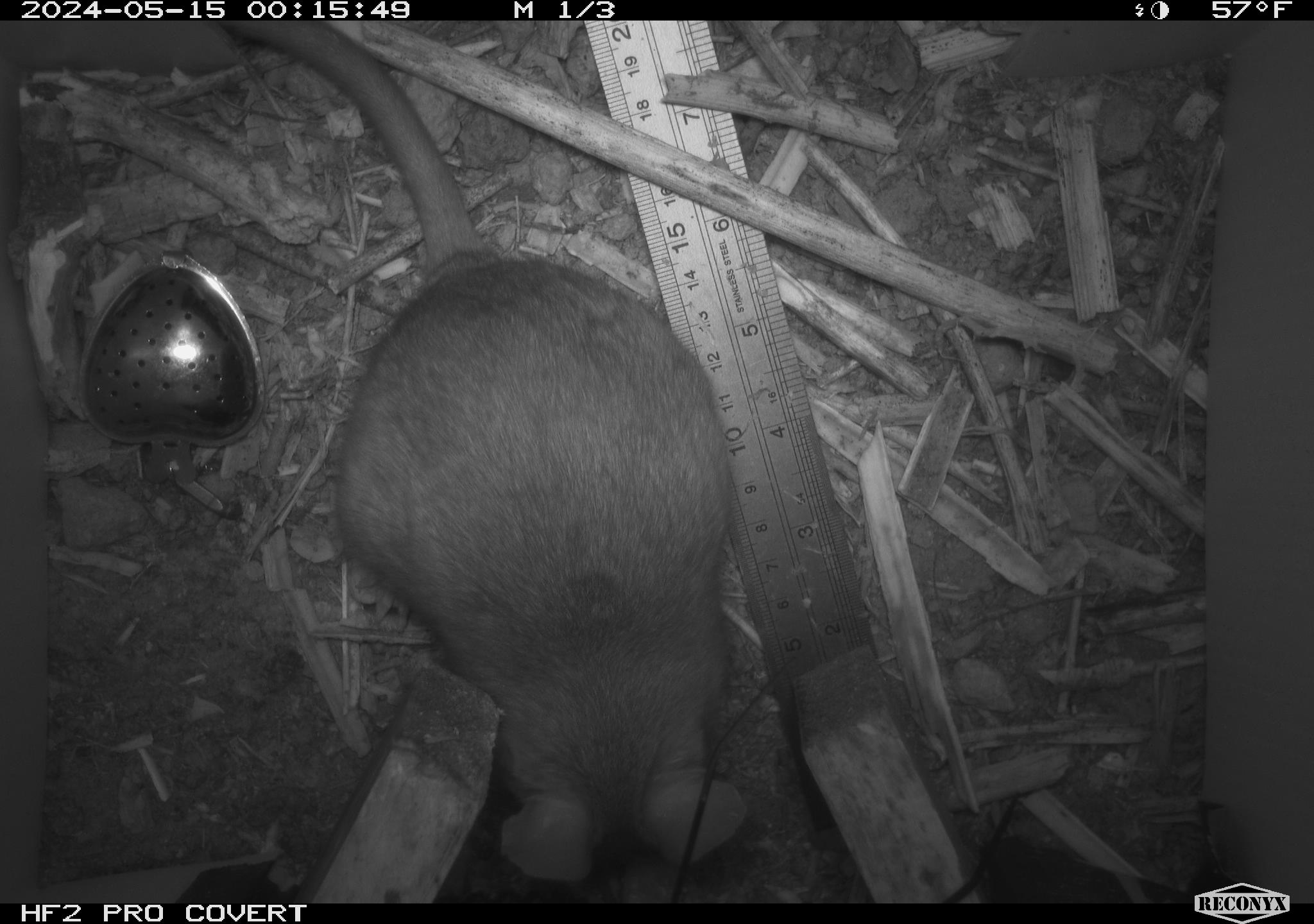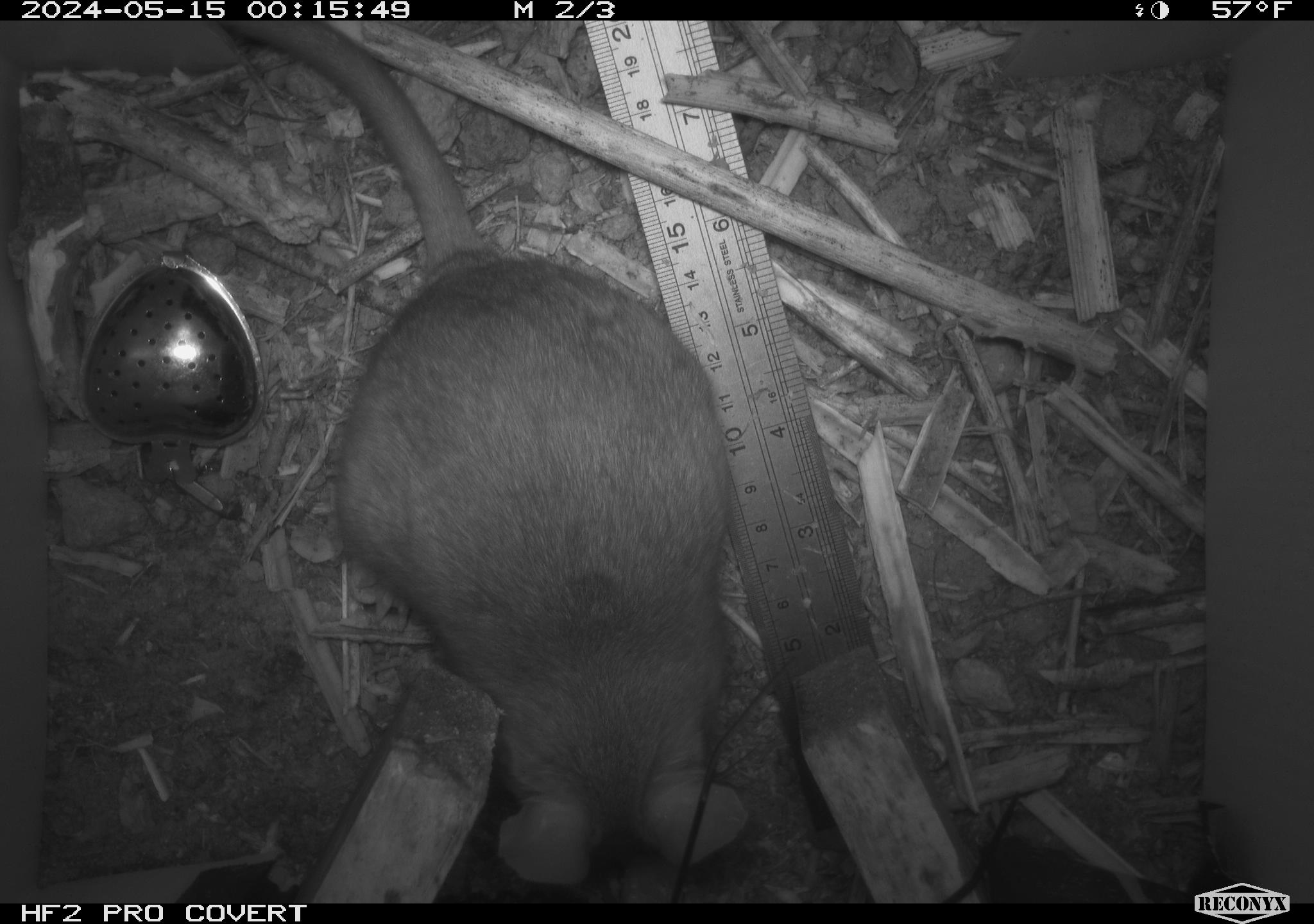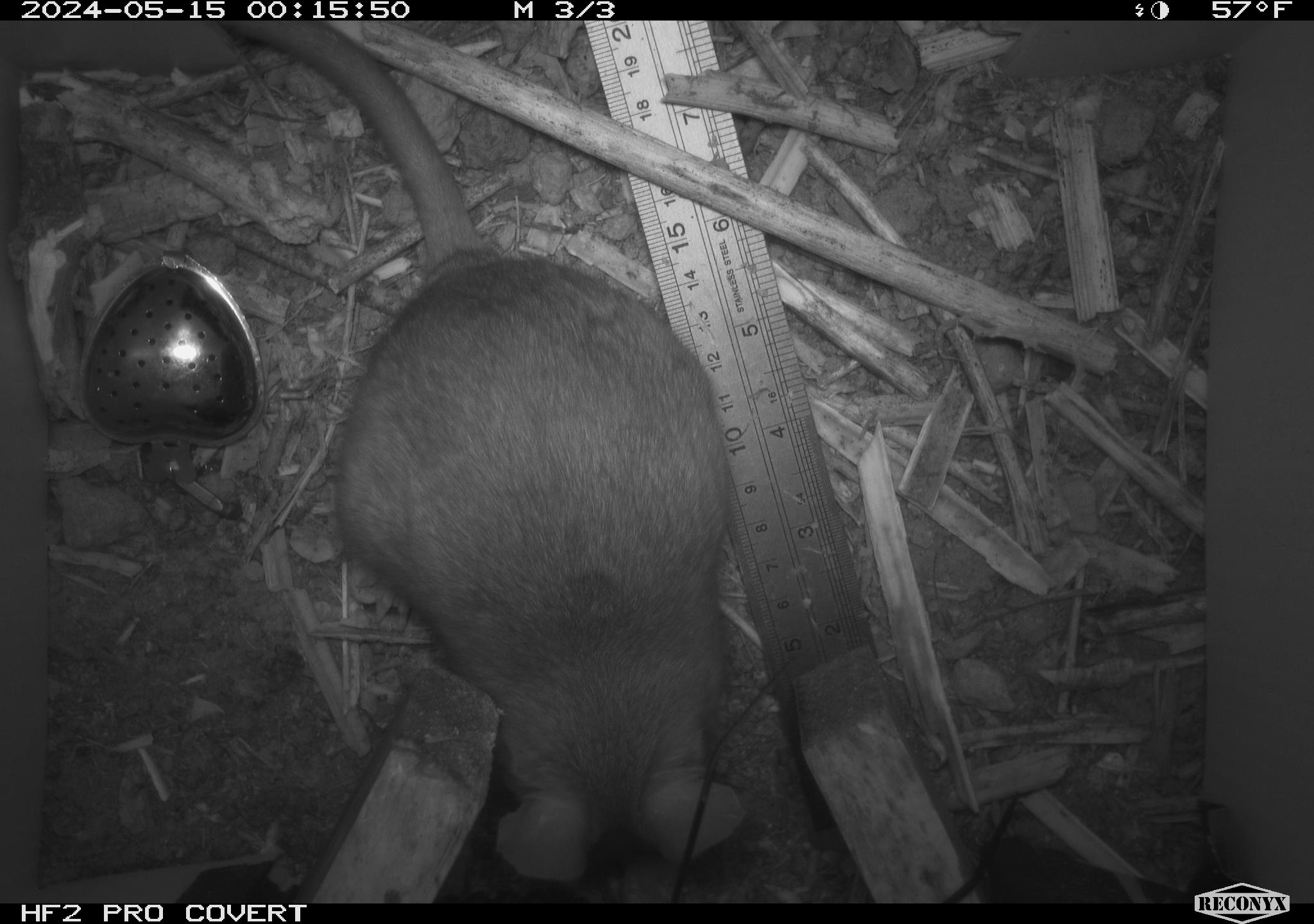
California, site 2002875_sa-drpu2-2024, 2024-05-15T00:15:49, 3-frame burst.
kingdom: Animalia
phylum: Chordata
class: Mammalia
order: Rodentia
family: Cricetidae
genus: Neotoma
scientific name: Neotoma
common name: pack rat or woodrat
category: neotoma species